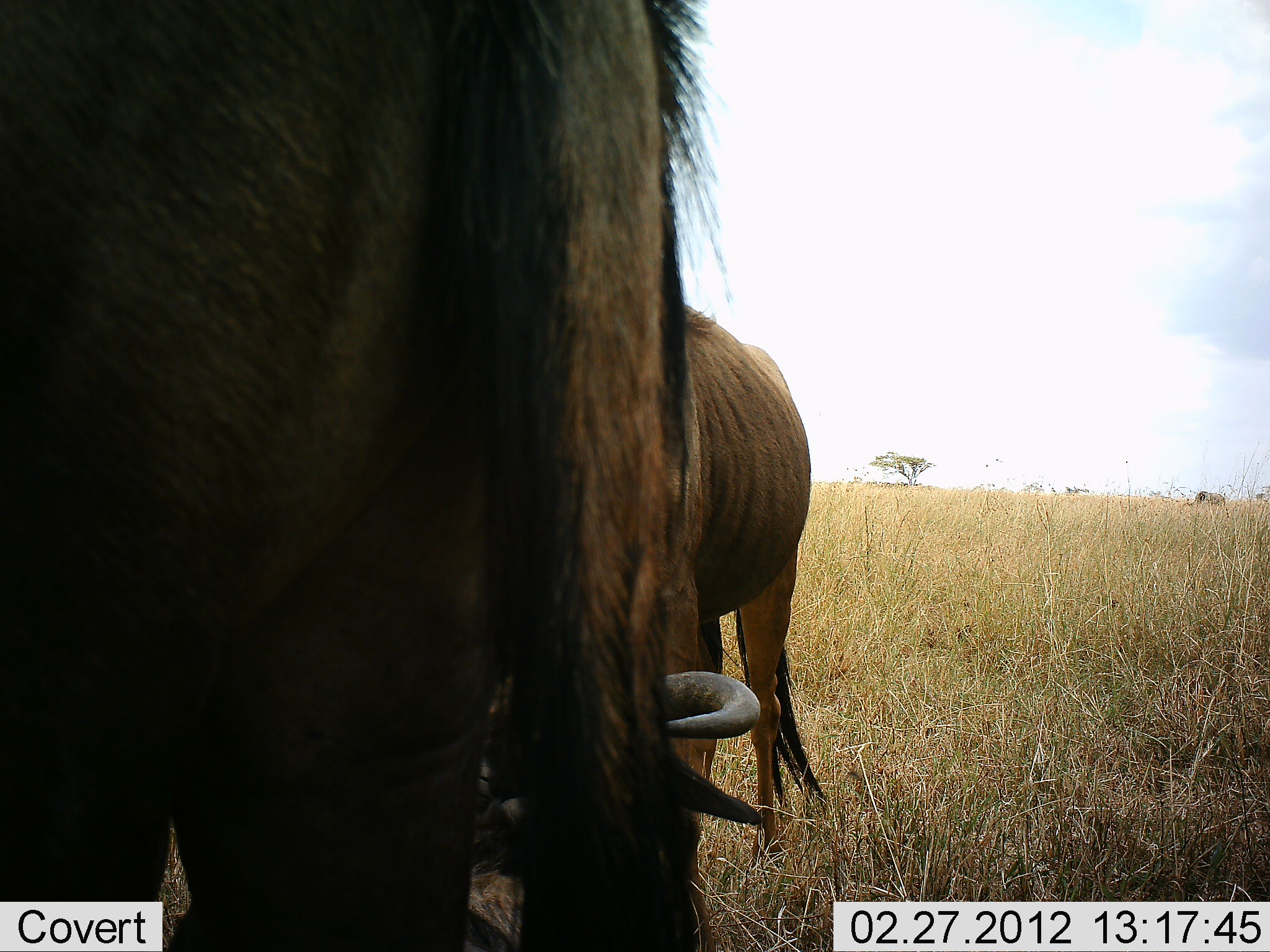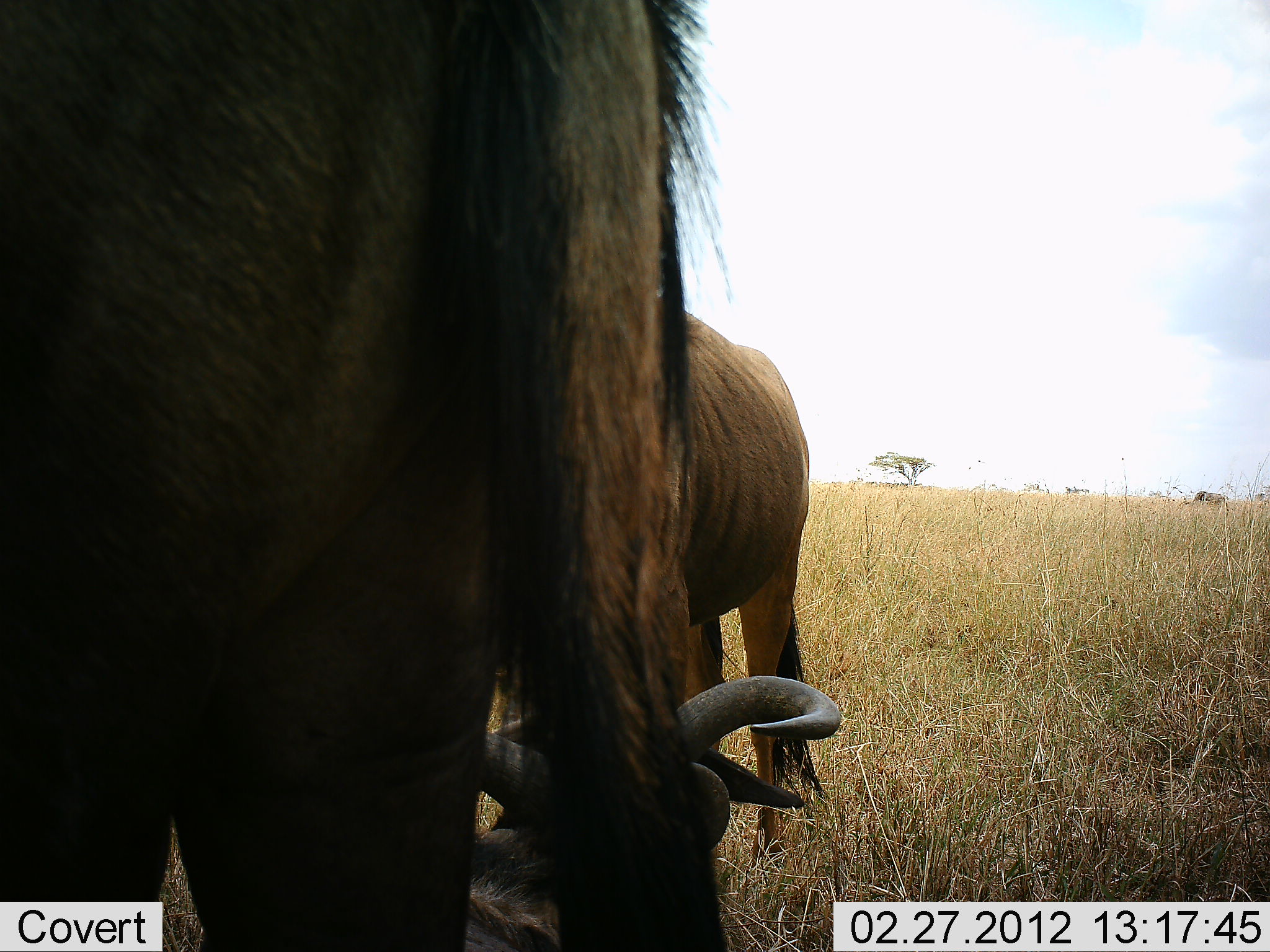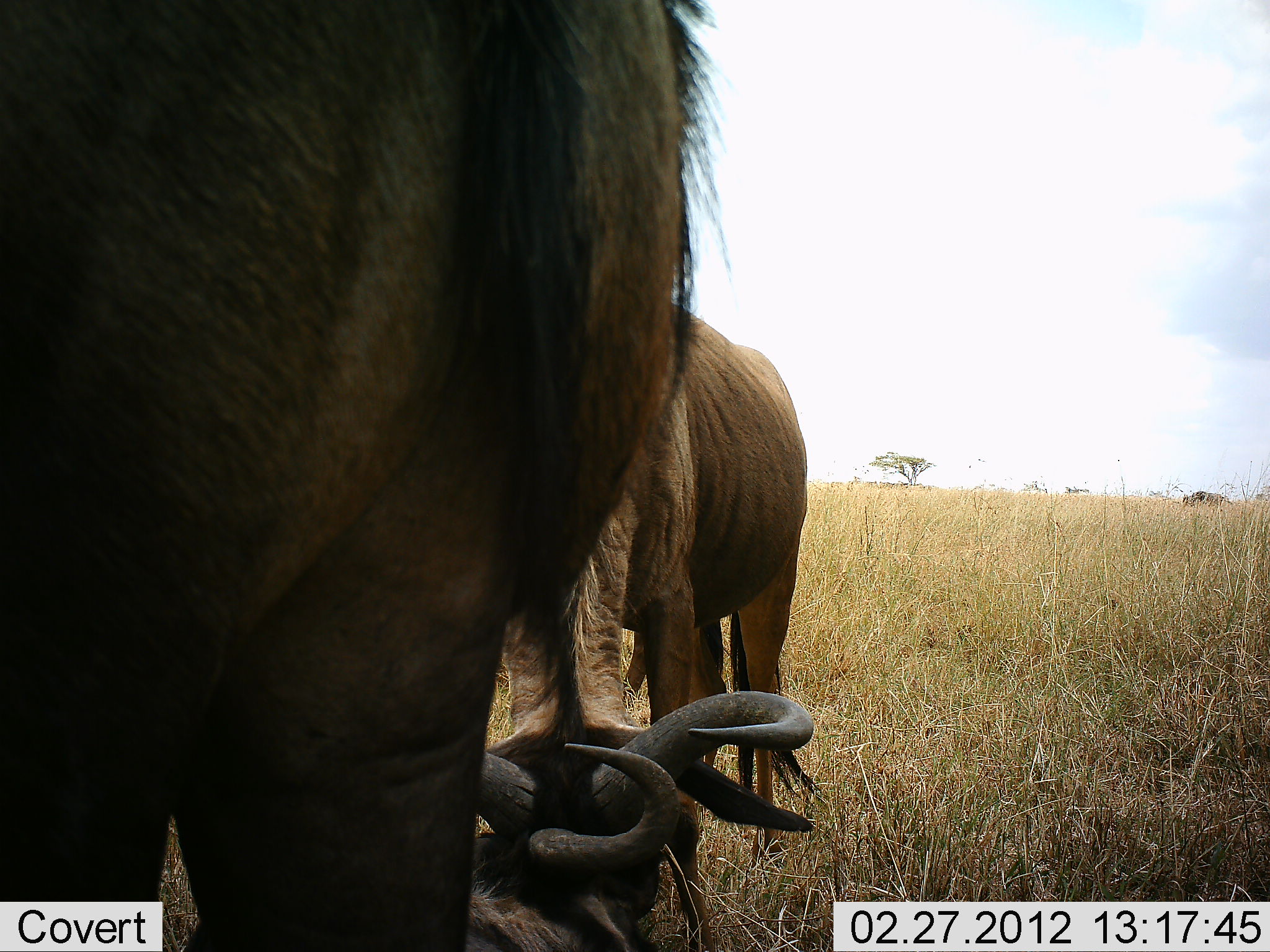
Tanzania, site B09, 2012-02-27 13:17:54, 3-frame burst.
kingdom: Animalia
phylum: Chordata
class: Mammalia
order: Artiodactyla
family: Bovidae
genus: Connochaetes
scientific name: Connochaetes taurinus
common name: blue wildebeest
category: wildebeest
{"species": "wildebeest (blue wildebeest) (Connochaetes taurinus)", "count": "2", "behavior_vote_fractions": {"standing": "60%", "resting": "13%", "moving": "3%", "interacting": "13%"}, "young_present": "0%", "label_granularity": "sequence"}